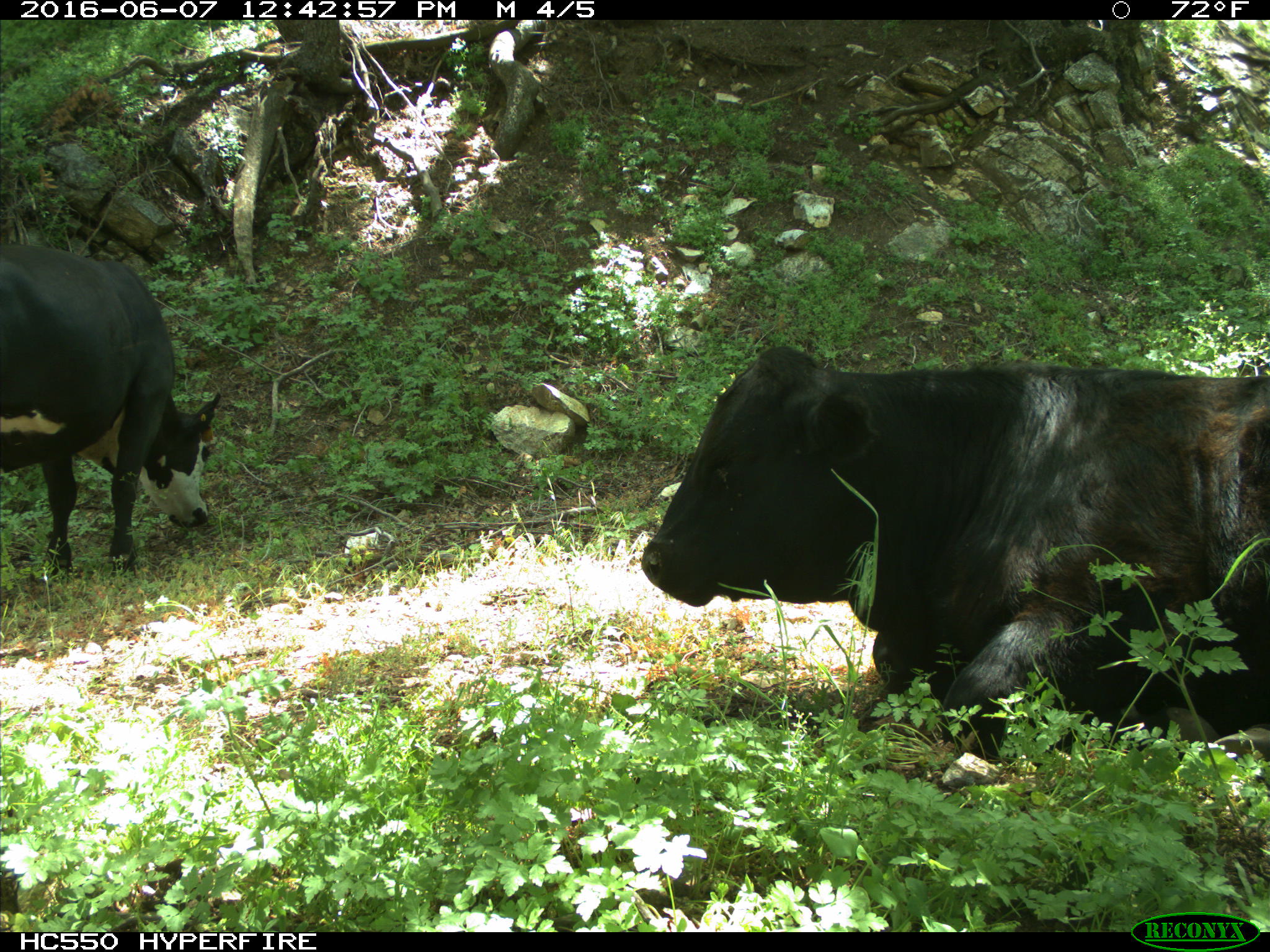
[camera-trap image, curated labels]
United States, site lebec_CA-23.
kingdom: Animalia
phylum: Chordata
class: Mammalia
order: Artiodactyla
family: Bovidae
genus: Bos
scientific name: Bos taurus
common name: domestic cow